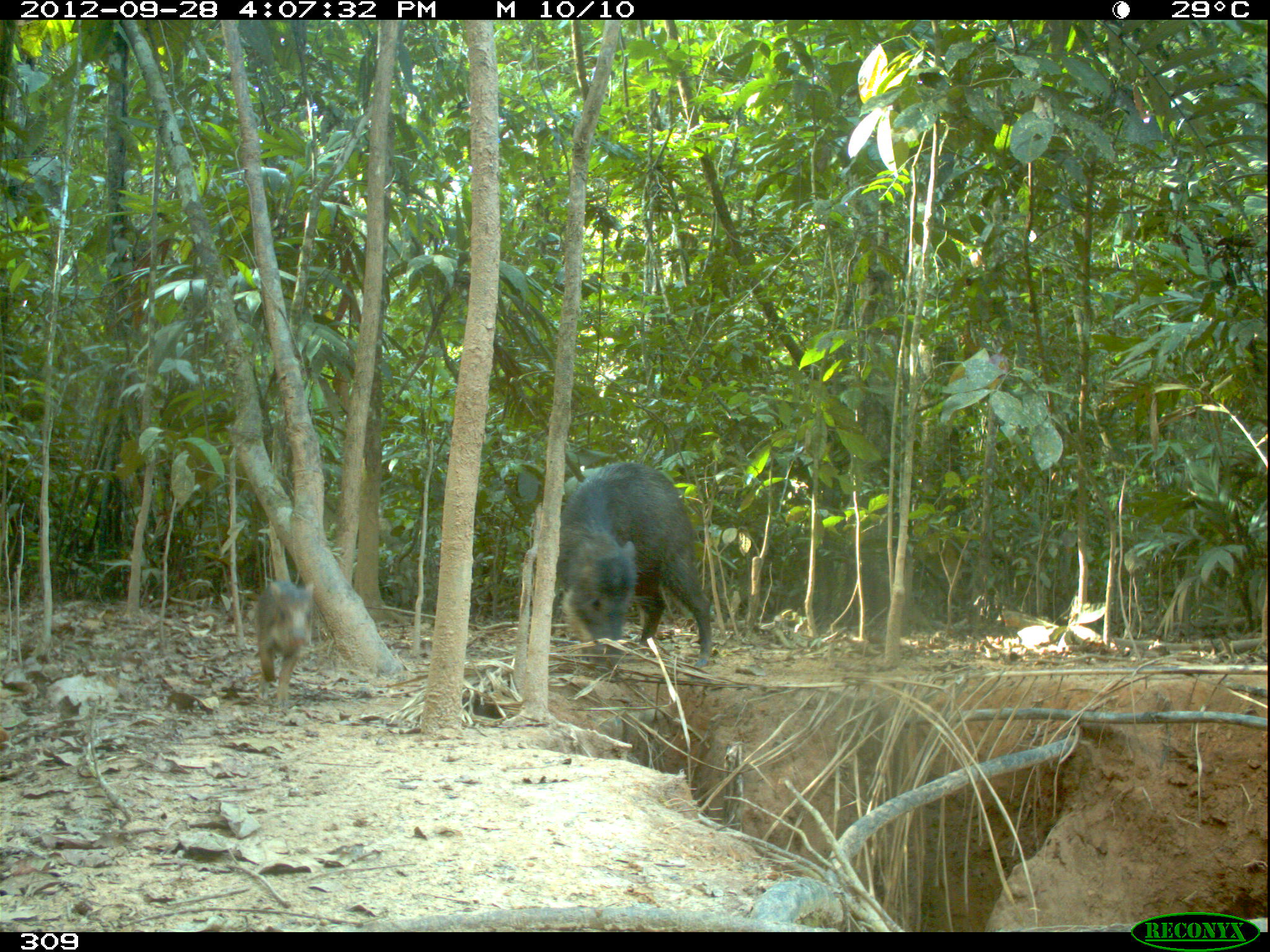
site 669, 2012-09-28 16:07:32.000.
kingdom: Animalia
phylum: Chordata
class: Mammalia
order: Artiodactyla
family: Tayassuidae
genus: Tayassu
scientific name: Tayassu pecari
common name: white-lipped peccary